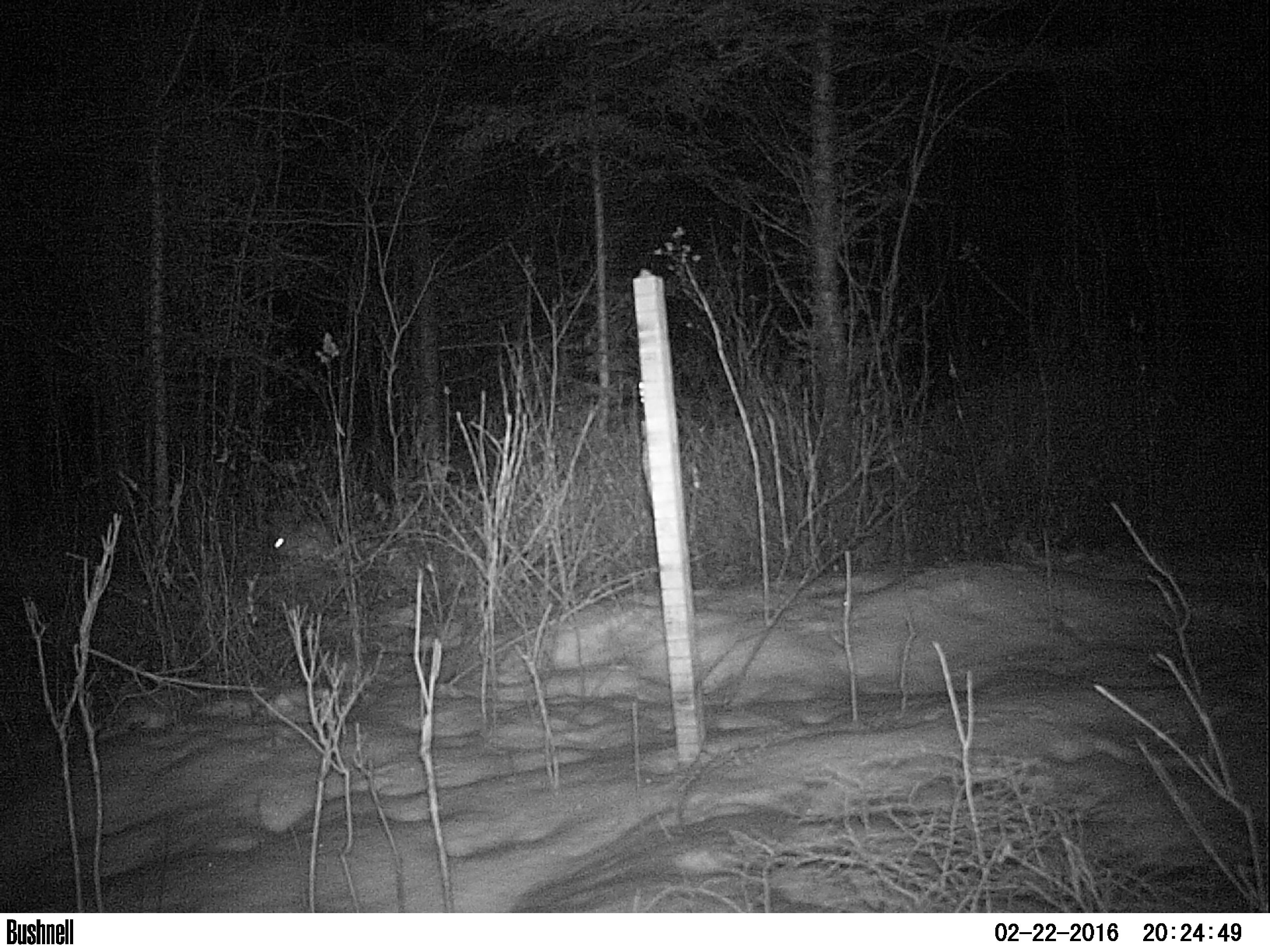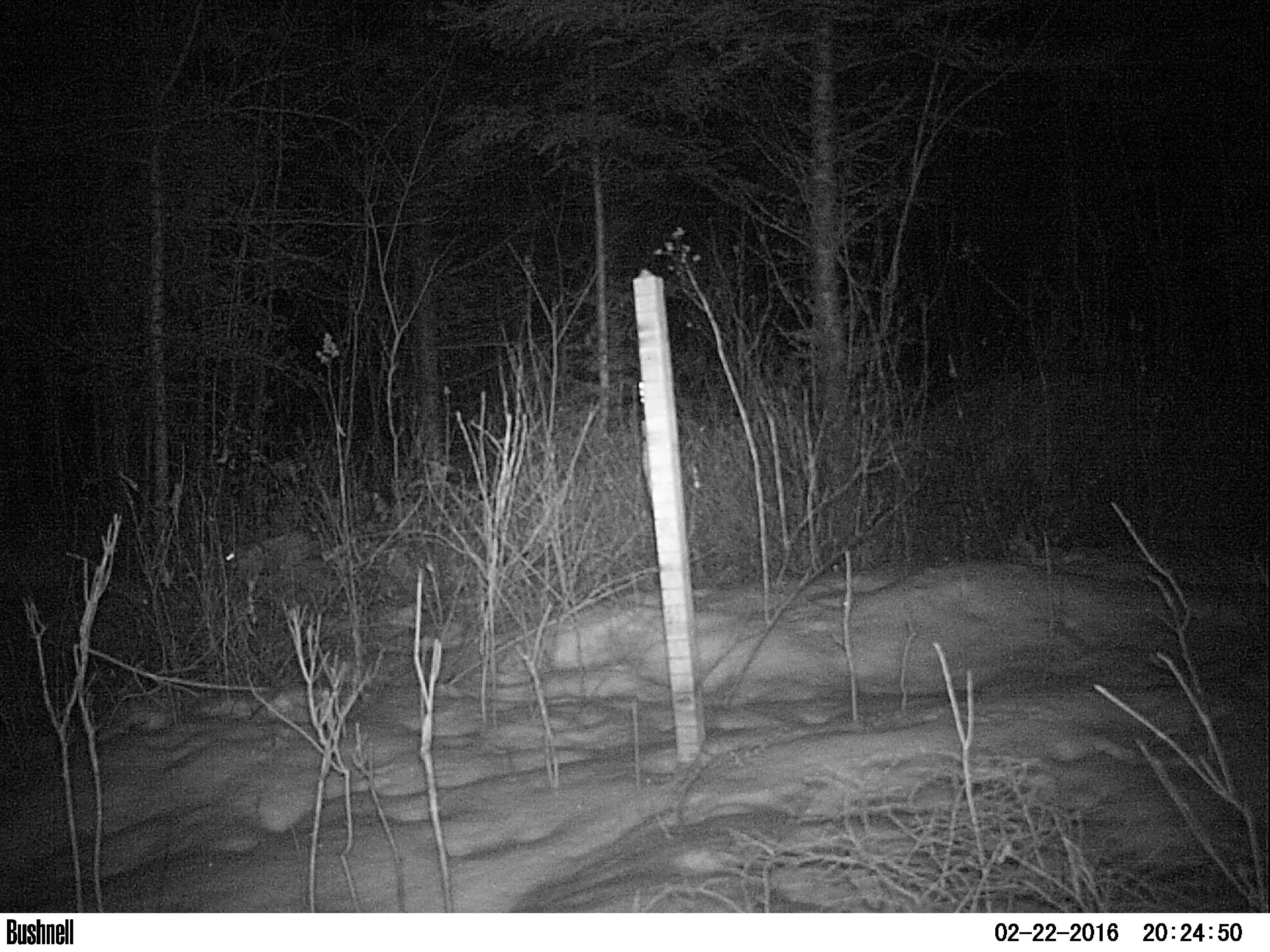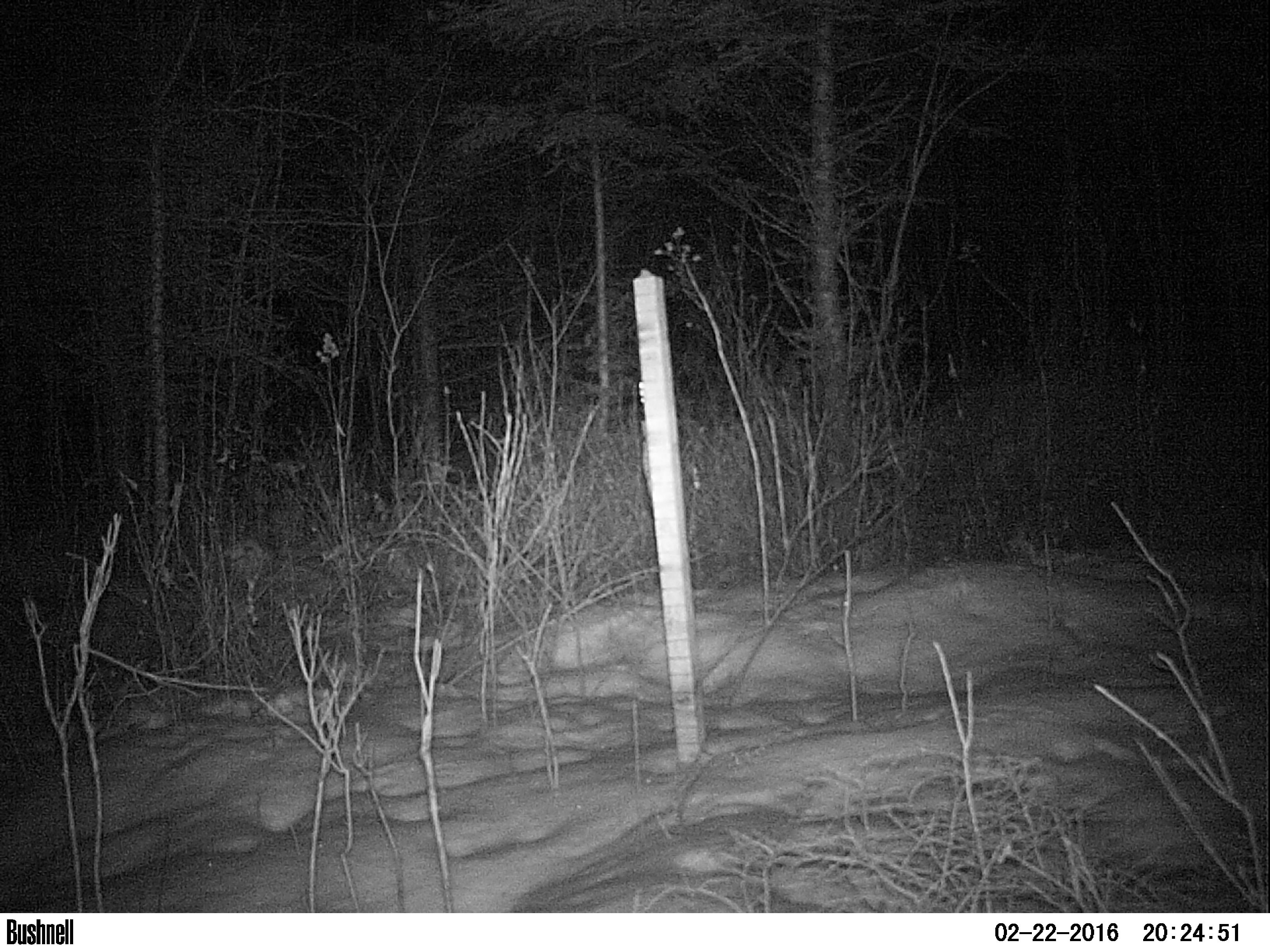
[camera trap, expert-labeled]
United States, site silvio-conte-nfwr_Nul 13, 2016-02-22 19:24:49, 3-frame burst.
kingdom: Animalia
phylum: Chordata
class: Mammalia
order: Lagomorpha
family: Leporidae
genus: Lepus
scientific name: Lepus americanus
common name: snowshoe hare